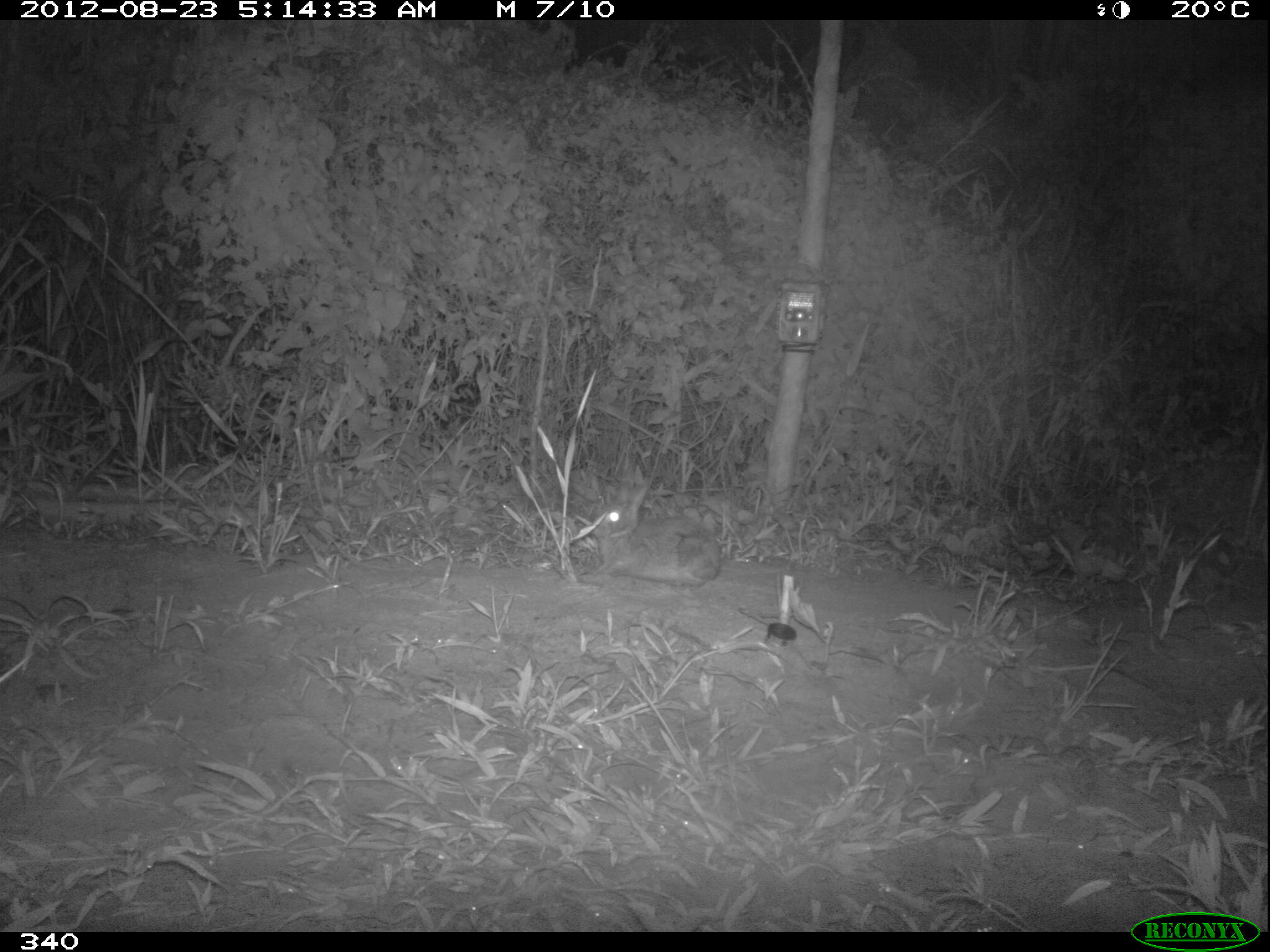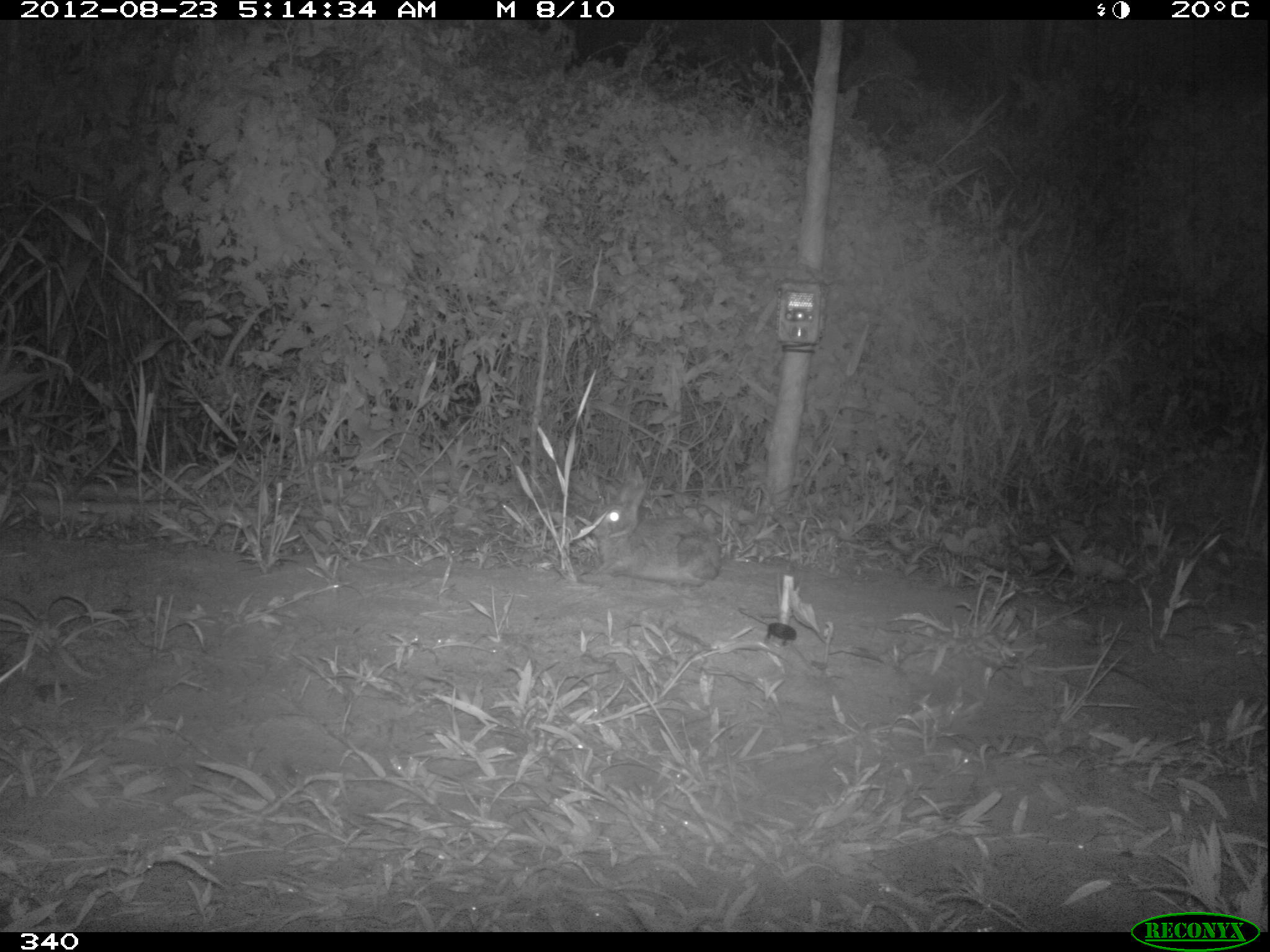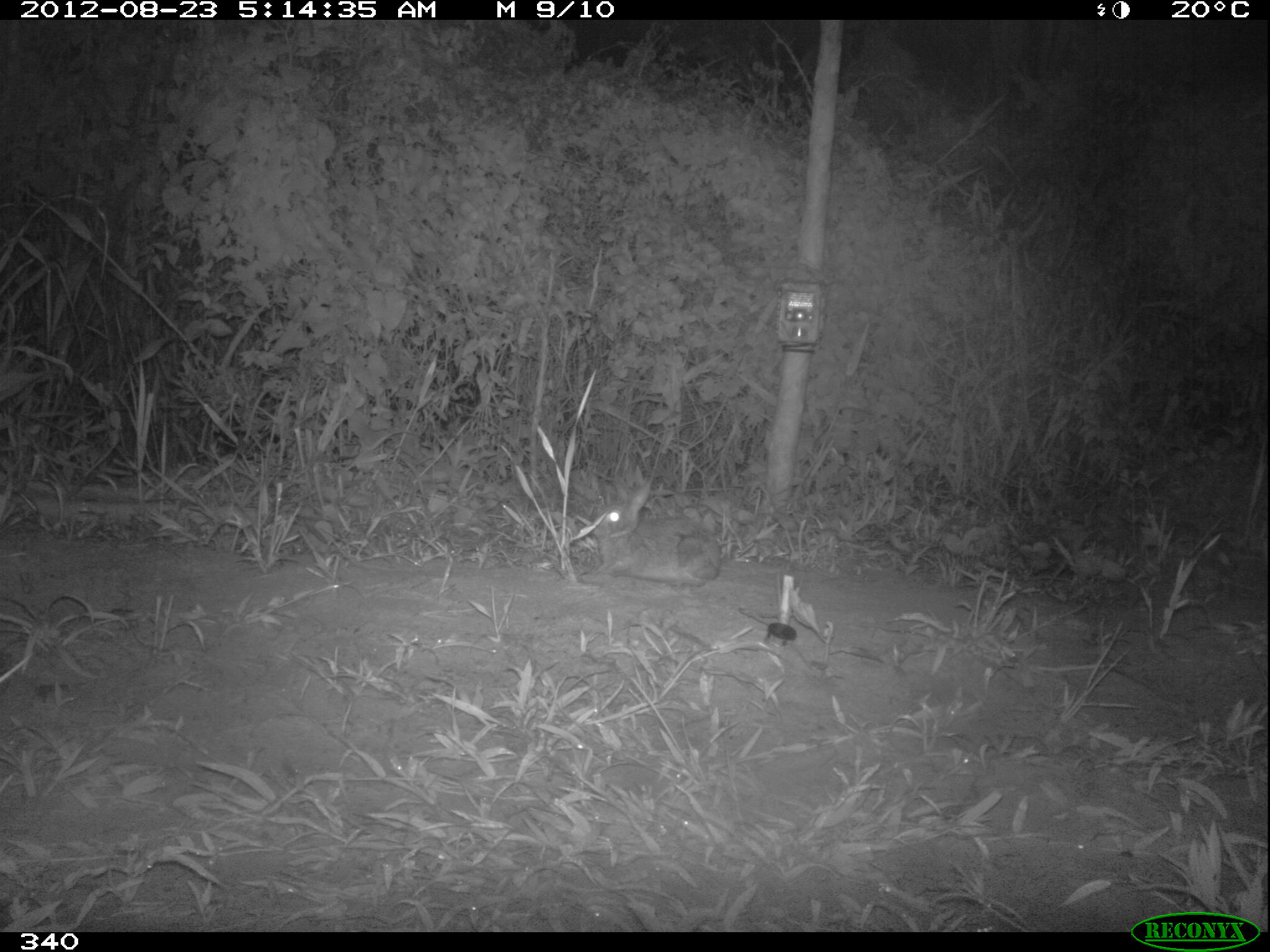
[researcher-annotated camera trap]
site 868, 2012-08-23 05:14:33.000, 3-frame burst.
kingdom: Animalia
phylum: Chordata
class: Mammalia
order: Lagomorpha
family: Leporidae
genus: Sylvilagus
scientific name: Sylvilagus brasiliensis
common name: tapeti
Sylvilagus brasiliensis (tapeti).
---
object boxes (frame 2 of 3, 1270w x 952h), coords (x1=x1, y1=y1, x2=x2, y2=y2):
sylvilagus brasiliensis: (x1=594, y1=477, x2=722, y2=586)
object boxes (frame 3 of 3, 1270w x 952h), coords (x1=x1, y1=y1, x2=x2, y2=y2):
sylvilagus brasiliensis: (x1=594, y1=477, x2=722, y2=586)